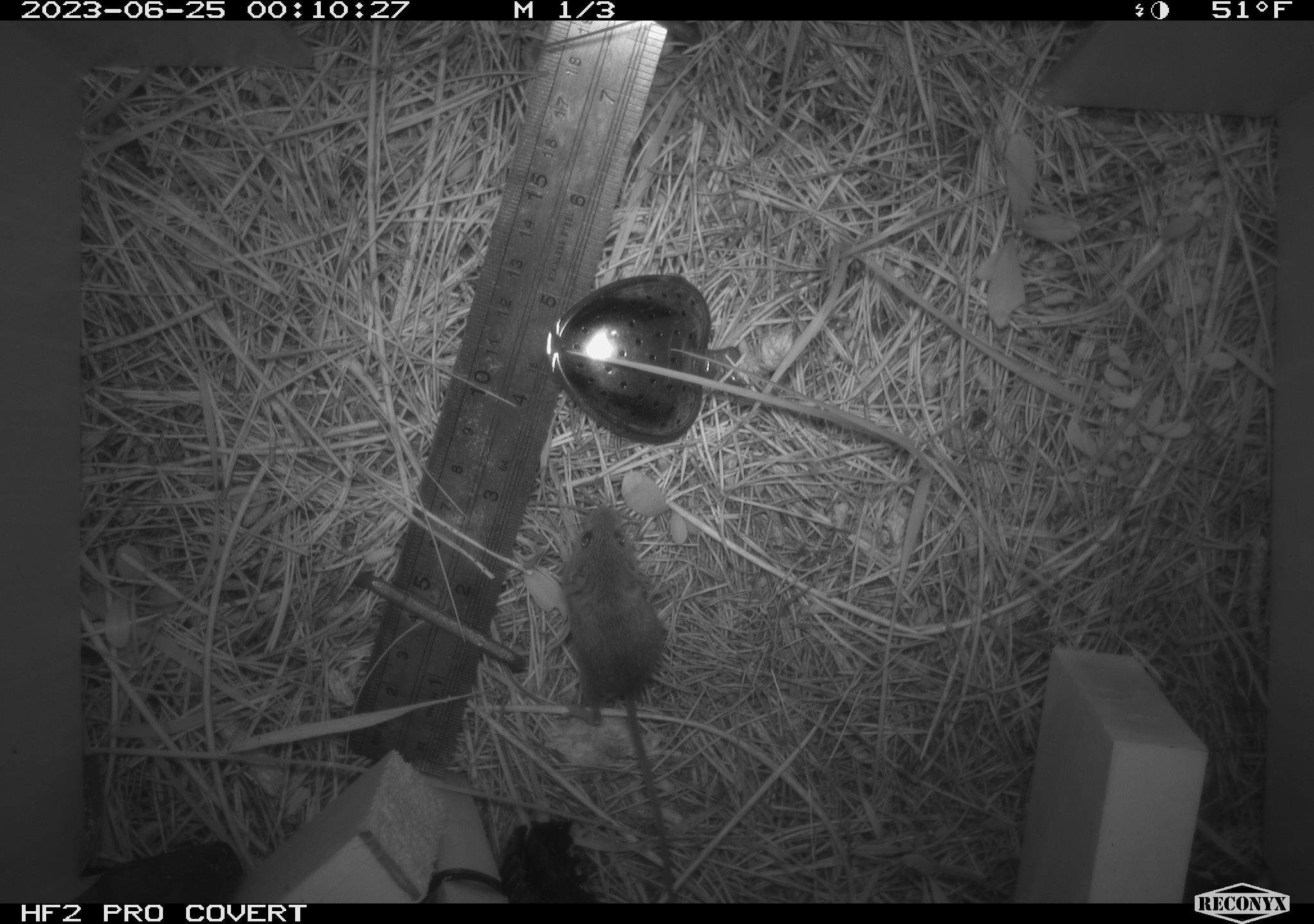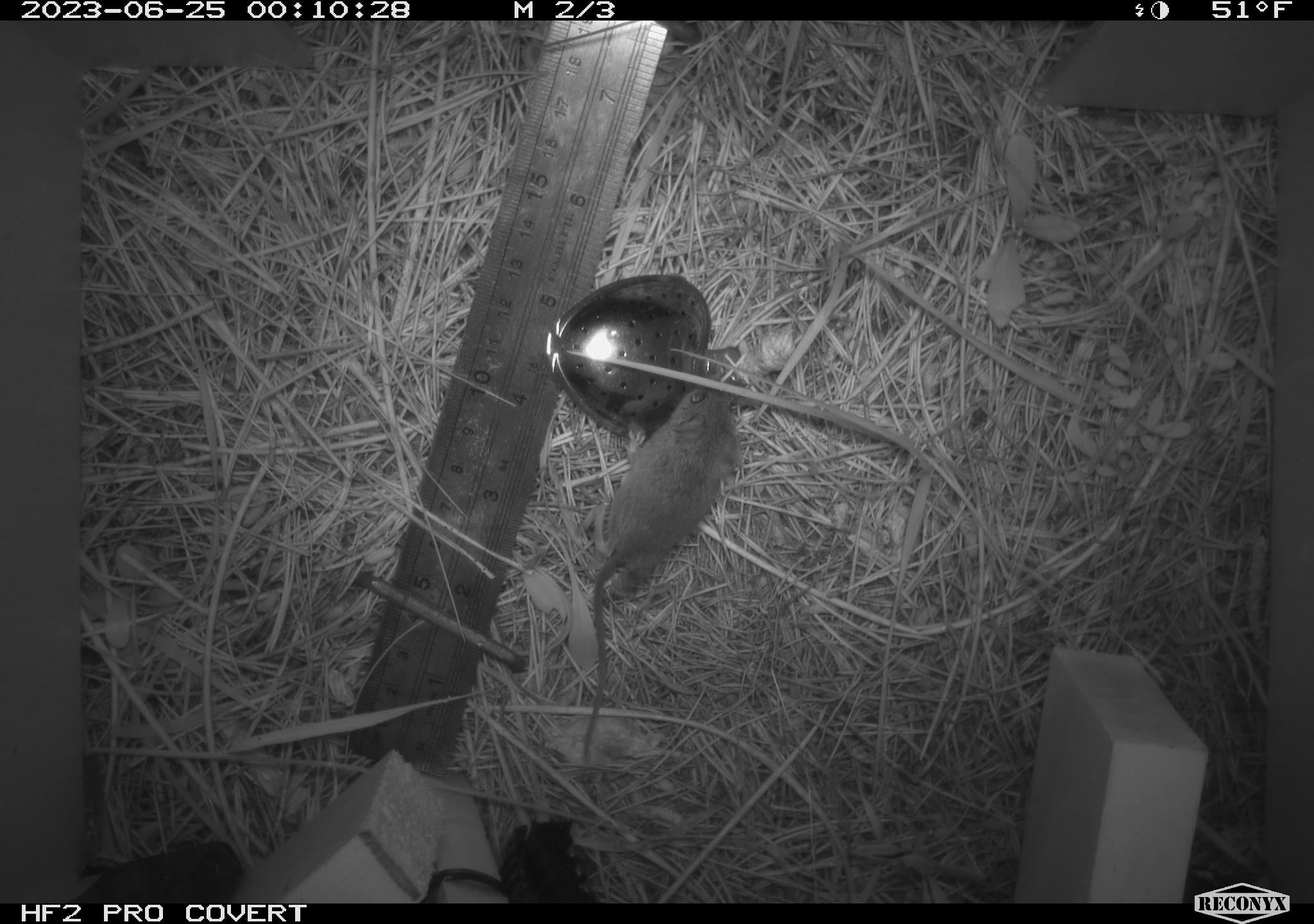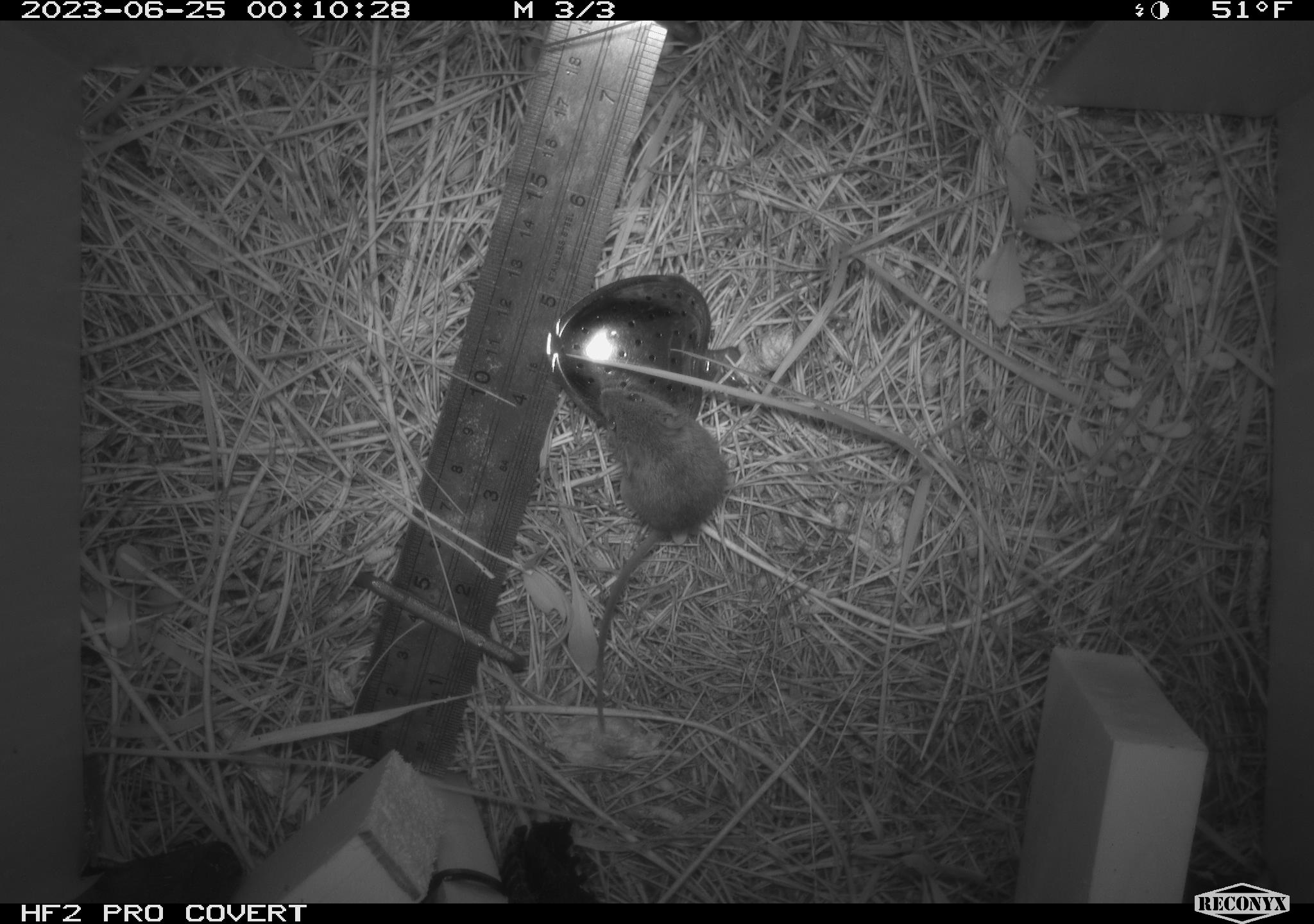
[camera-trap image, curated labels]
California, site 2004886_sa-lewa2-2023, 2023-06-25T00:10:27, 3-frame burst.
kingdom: Animalia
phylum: Chordata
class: Mammalia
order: Rodentia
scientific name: Rodentia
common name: rodent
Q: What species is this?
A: Rodent (Rodentia).